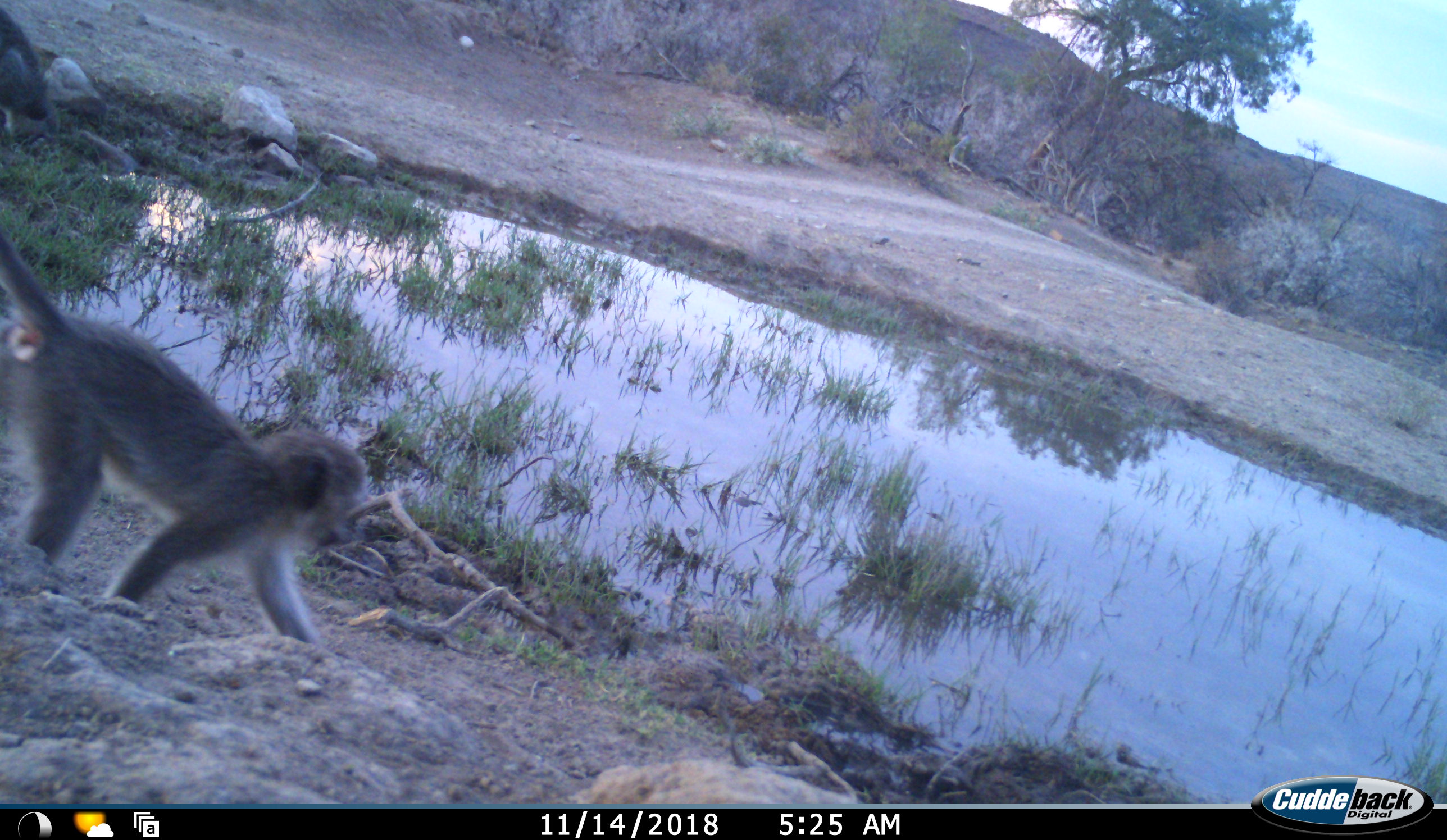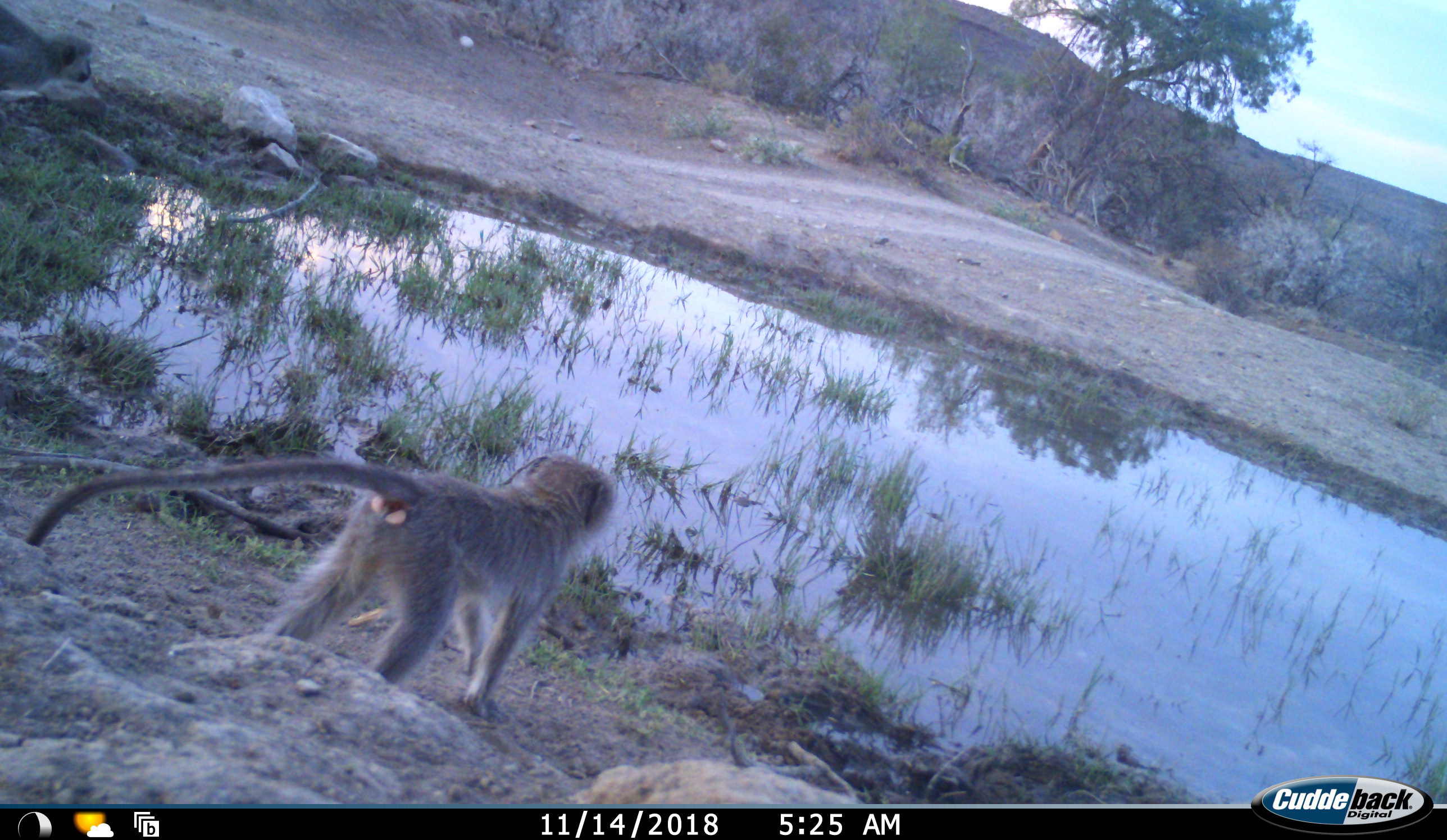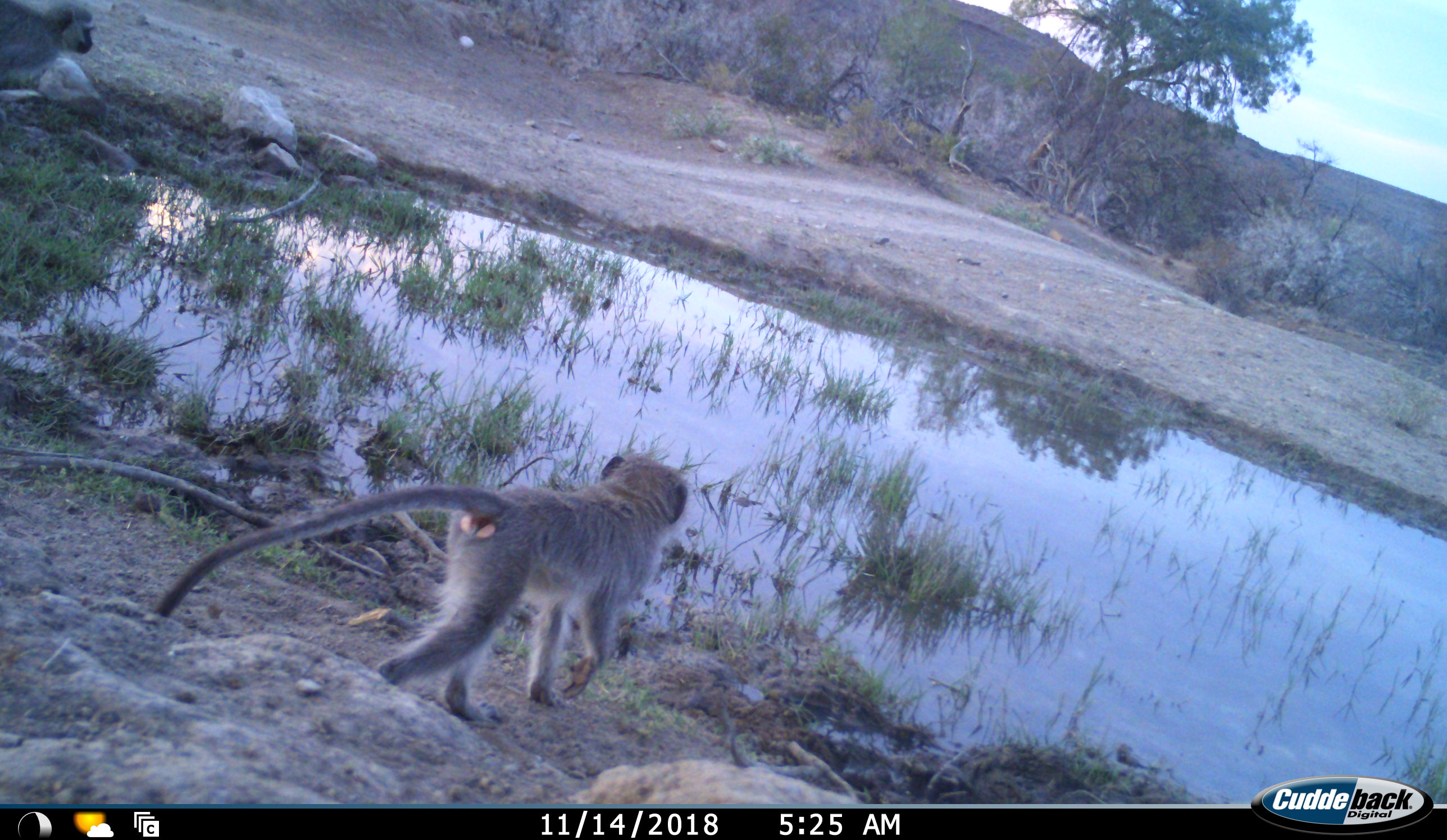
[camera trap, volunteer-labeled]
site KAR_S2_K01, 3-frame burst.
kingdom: Animalia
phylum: Chordata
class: Mammalia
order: Primates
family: Cercopithecidae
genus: Chlorocebus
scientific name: Chlorocebus pygerythrus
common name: vervet monkey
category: monkeyvervet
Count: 2.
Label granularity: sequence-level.